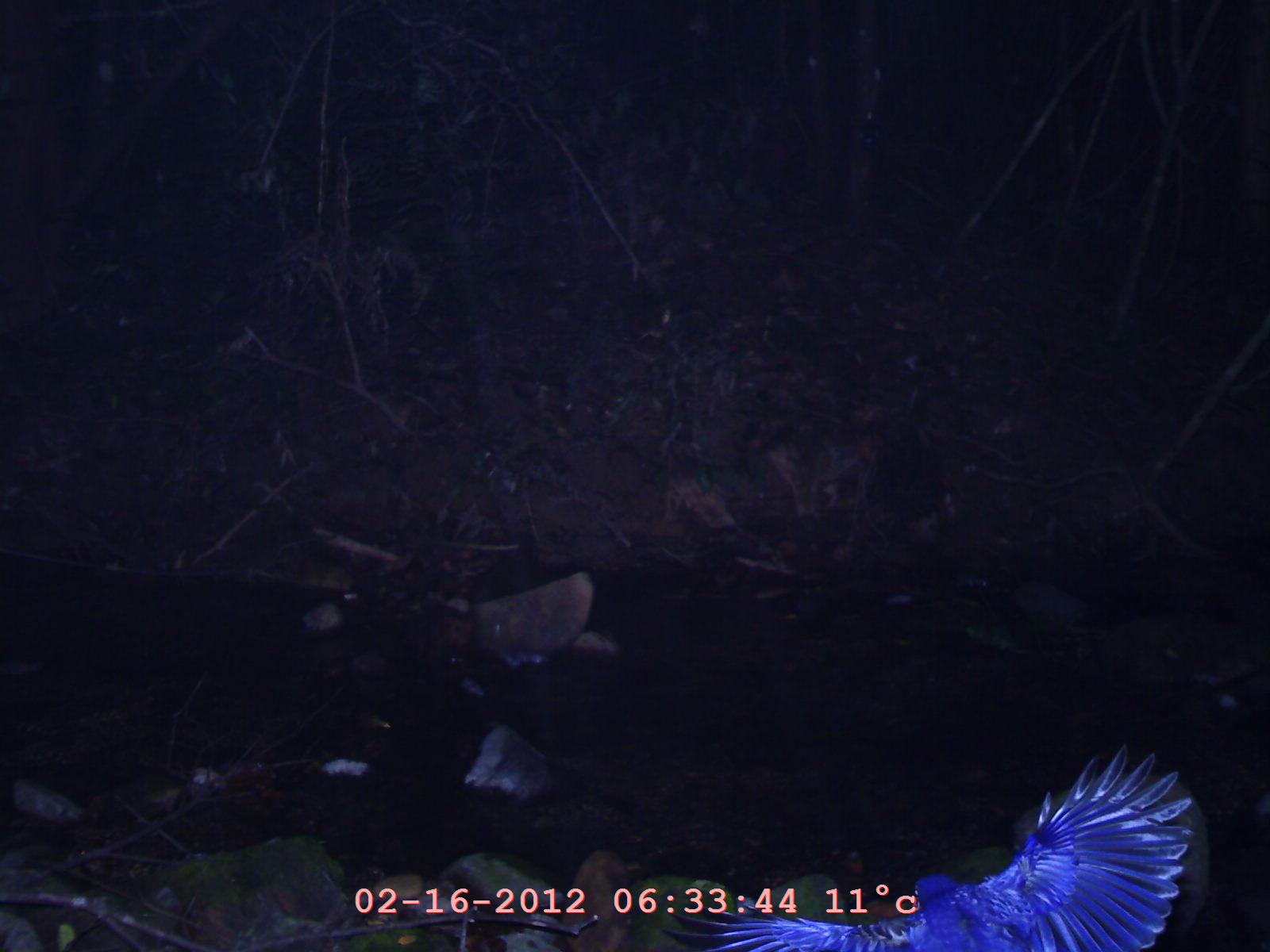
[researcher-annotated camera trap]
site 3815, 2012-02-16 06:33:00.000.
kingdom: Animalia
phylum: Chordata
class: Aves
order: Passeriformes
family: Muscicapidae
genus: Myophonus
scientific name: Myophonus caeruleus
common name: blue whistling thrush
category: myophonus caerulus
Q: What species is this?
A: Myophonus caerulus (blue whistling thrush) (Myophonus caeruleus).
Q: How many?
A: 1.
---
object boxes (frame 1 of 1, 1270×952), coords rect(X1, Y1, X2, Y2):
myophonus caerulus: rect(660, 743, 1195, 951)